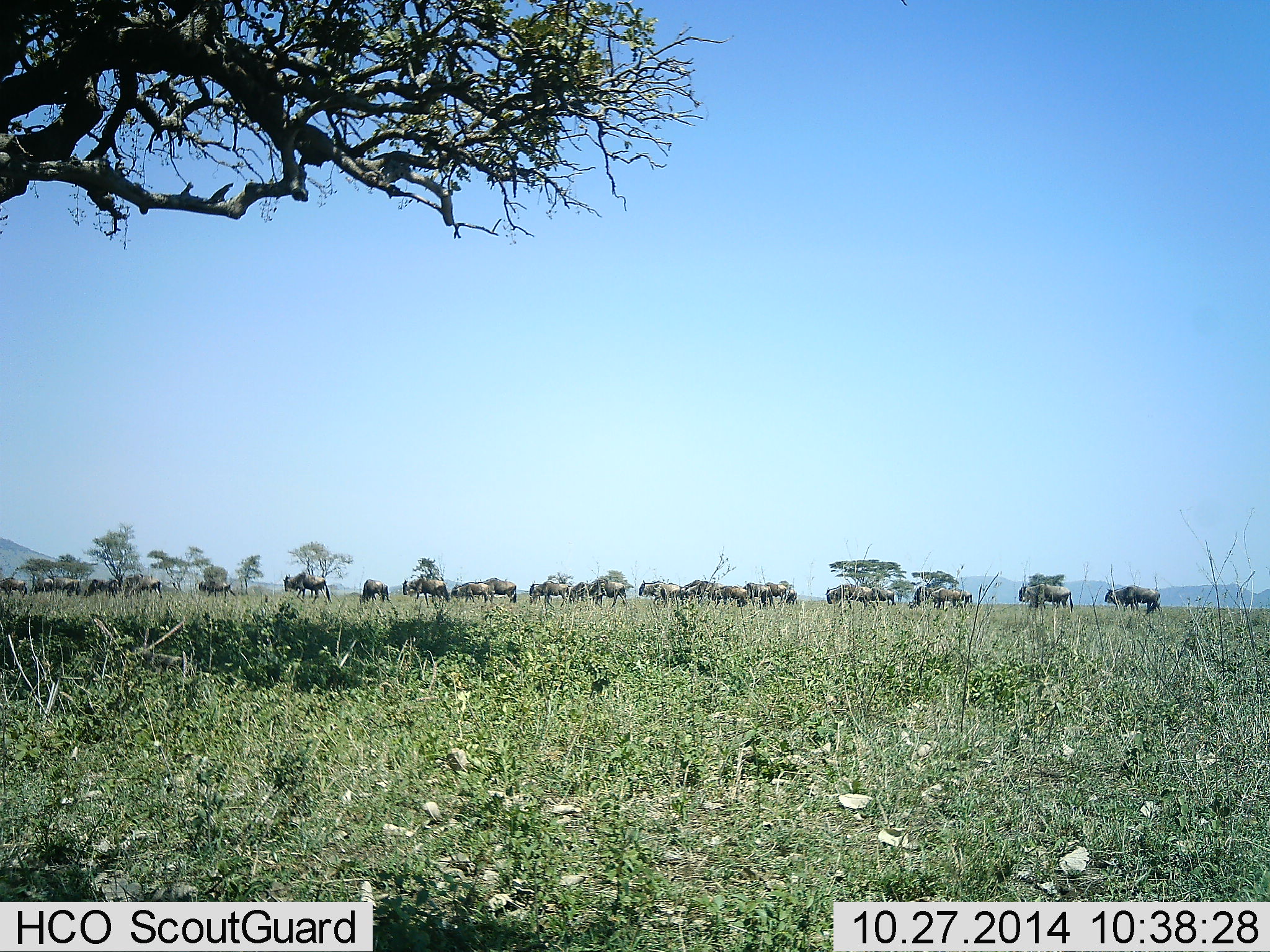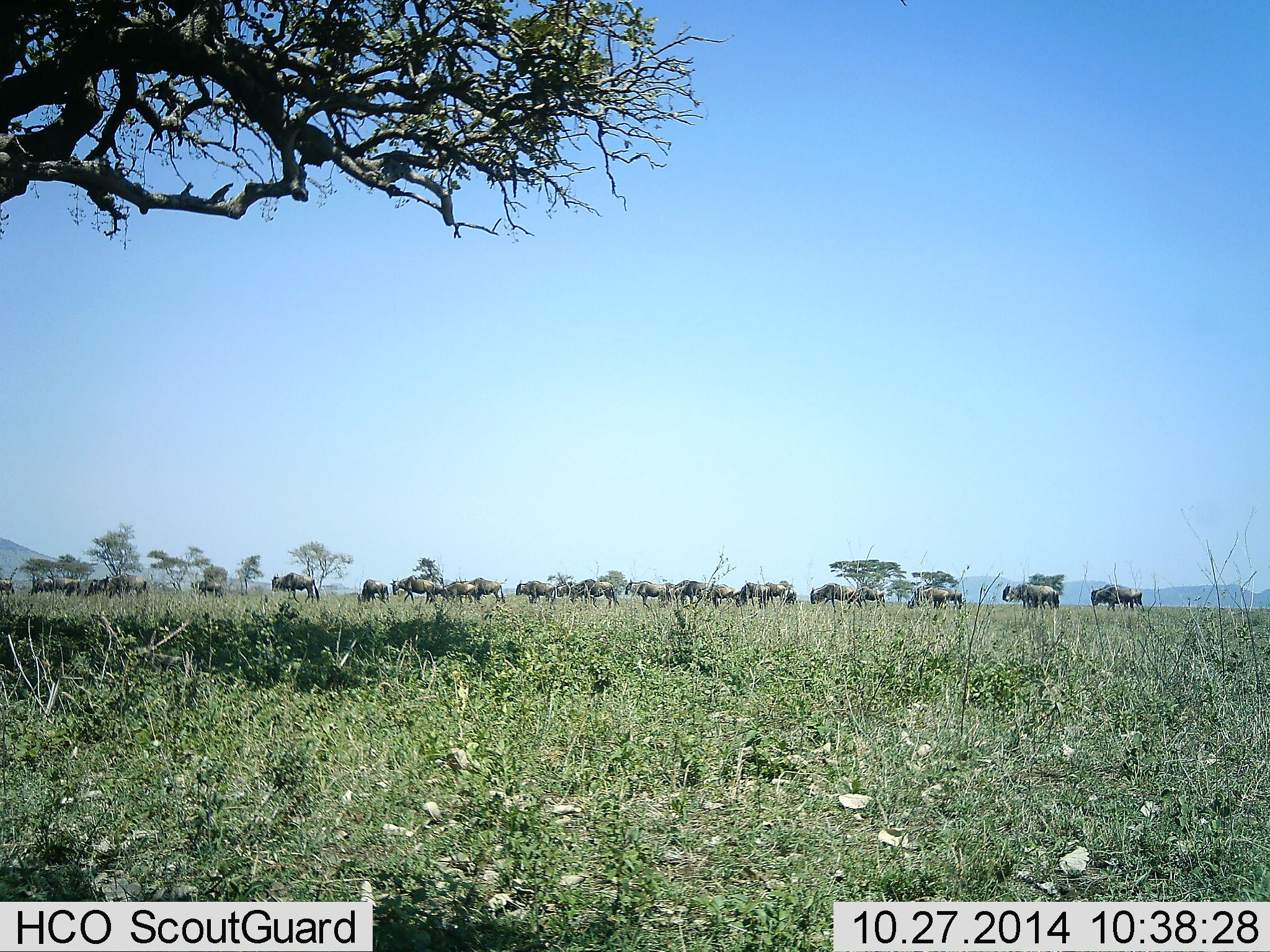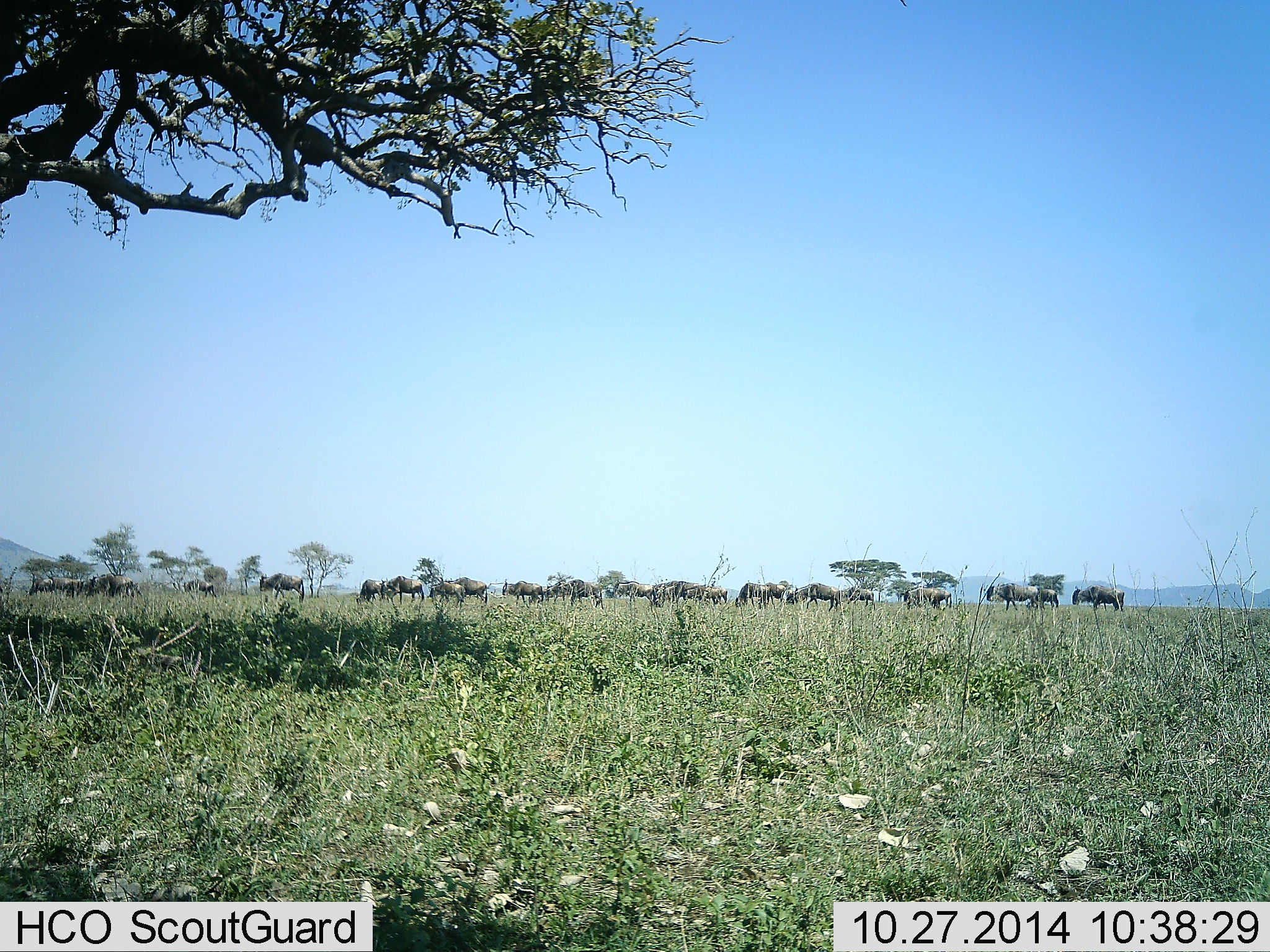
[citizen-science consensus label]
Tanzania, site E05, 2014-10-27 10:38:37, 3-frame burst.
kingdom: Animalia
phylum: Chordata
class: Mammalia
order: Artiodactyla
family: Bovidae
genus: Connochaetes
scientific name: Connochaetes taurinus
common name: blue wildebeest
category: wildebeest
Wildebeest (blue wildebeest) (Connochaetes taurinus), count 11-50. Behavior (volunteer vote fractions): standing 20%, resting 0%, moving 90%, interacting 0%. Young present (vote fraction): 0%. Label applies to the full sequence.